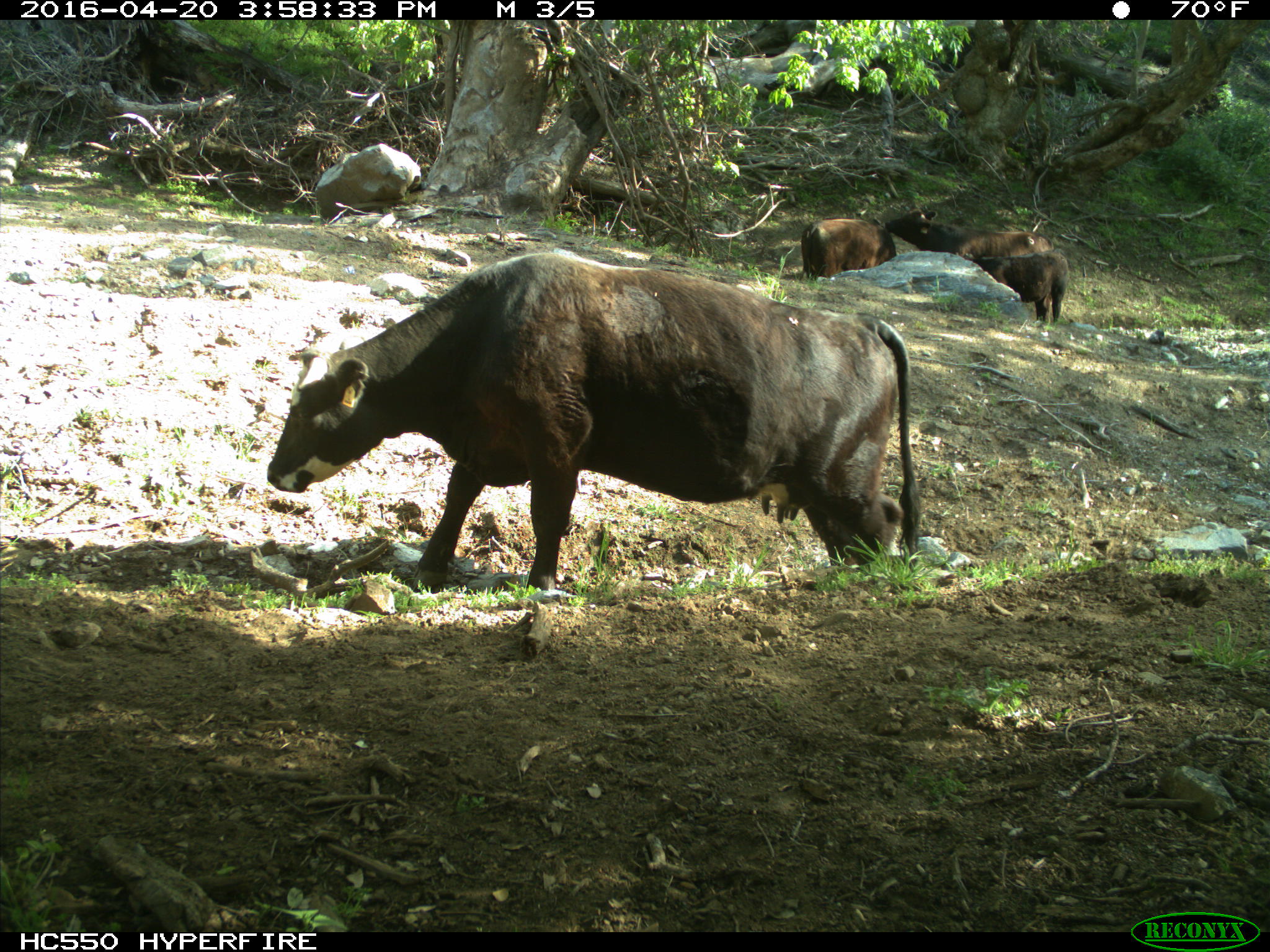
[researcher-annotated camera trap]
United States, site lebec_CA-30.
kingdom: Animalia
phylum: Chordata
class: Mammalia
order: Artiodactyla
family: Bovidae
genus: Bos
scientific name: Bos taurus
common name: domestic cow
Bos taurus (domestic cow).